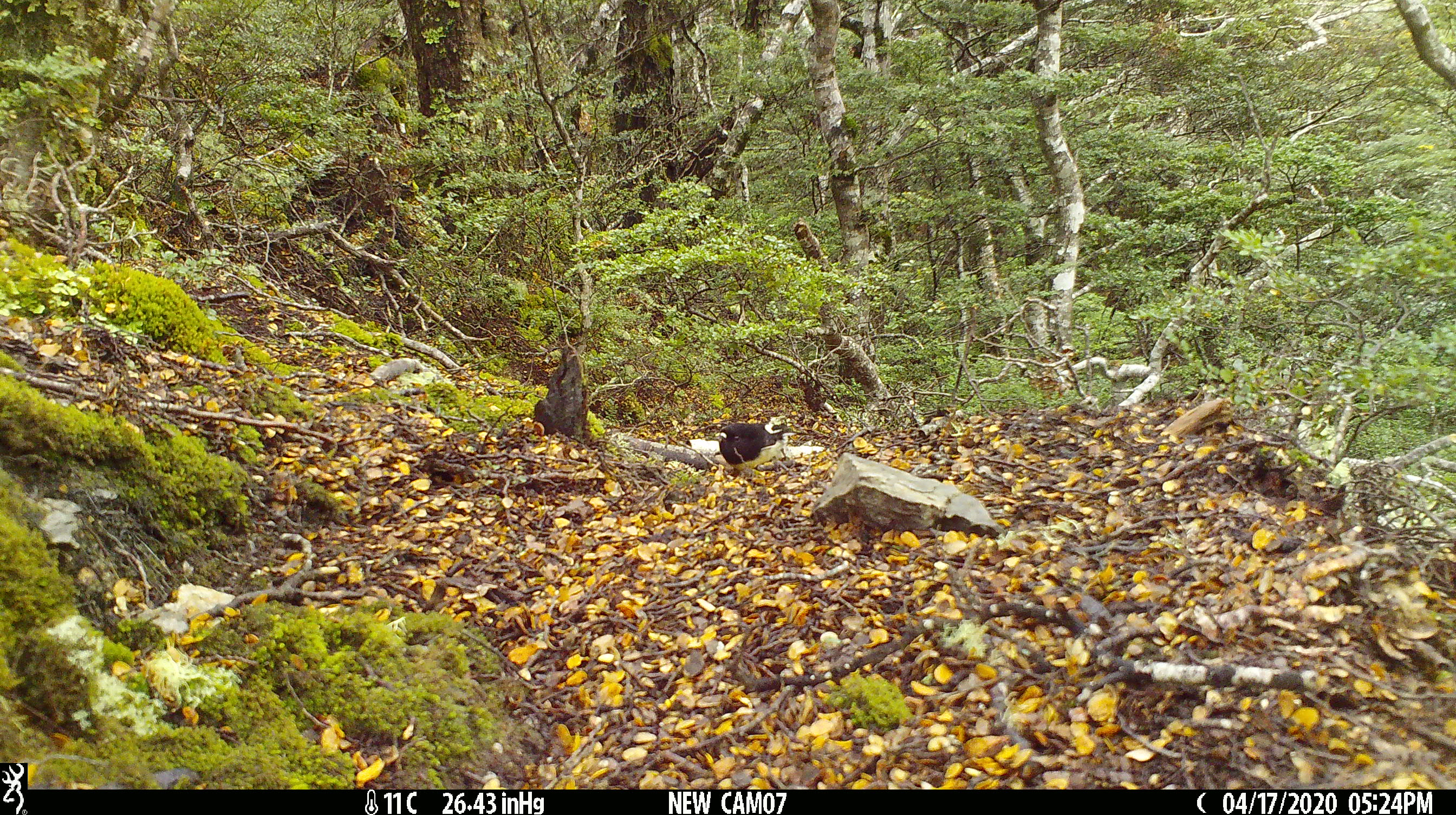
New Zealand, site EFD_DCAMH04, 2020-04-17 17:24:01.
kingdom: Animalia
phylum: Chordata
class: Aves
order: Passeriformes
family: Petroicidae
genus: Petroica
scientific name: Petroica macrocephala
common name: tomtit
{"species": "tomtit (Petroica macrocephala)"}